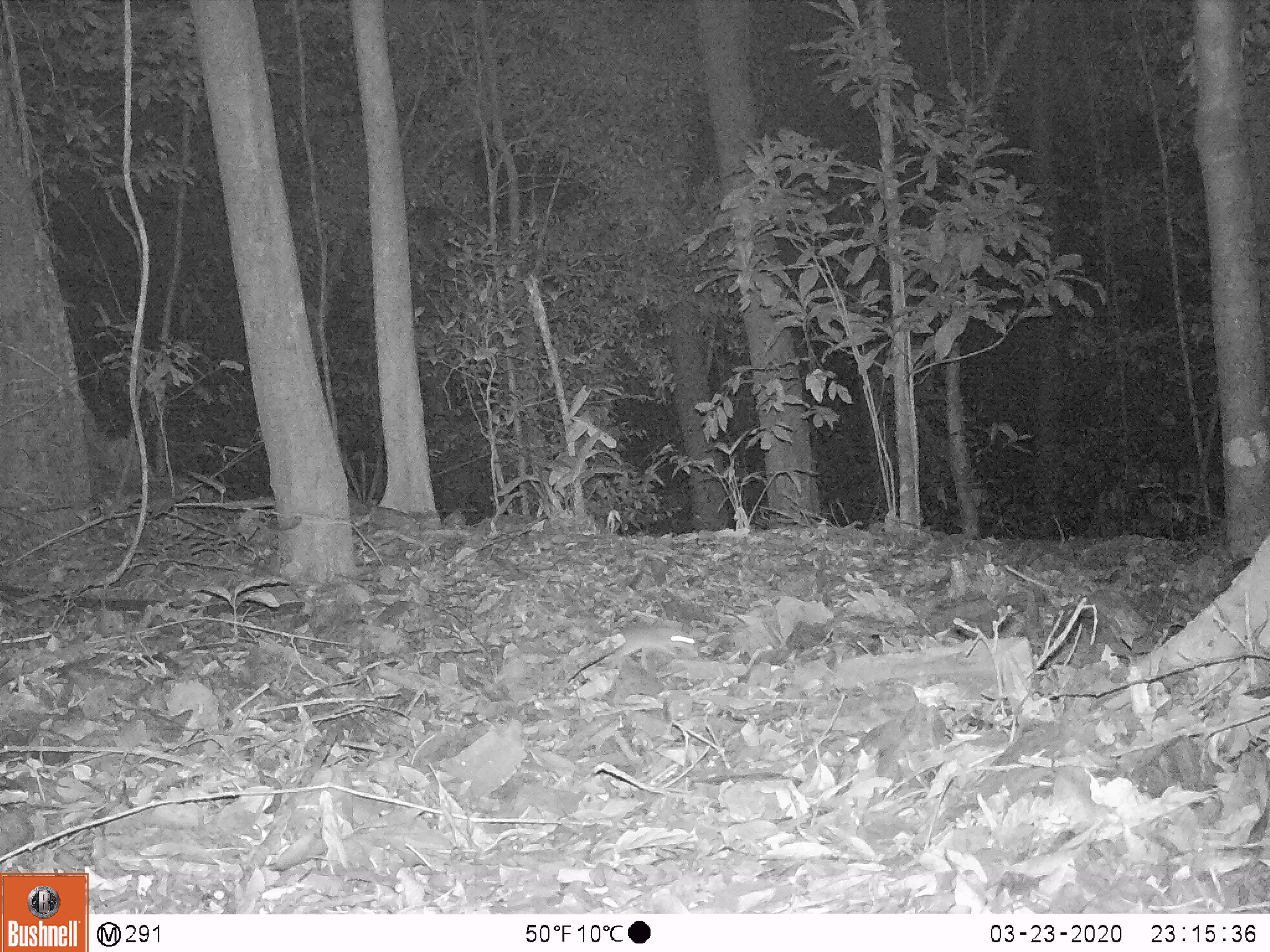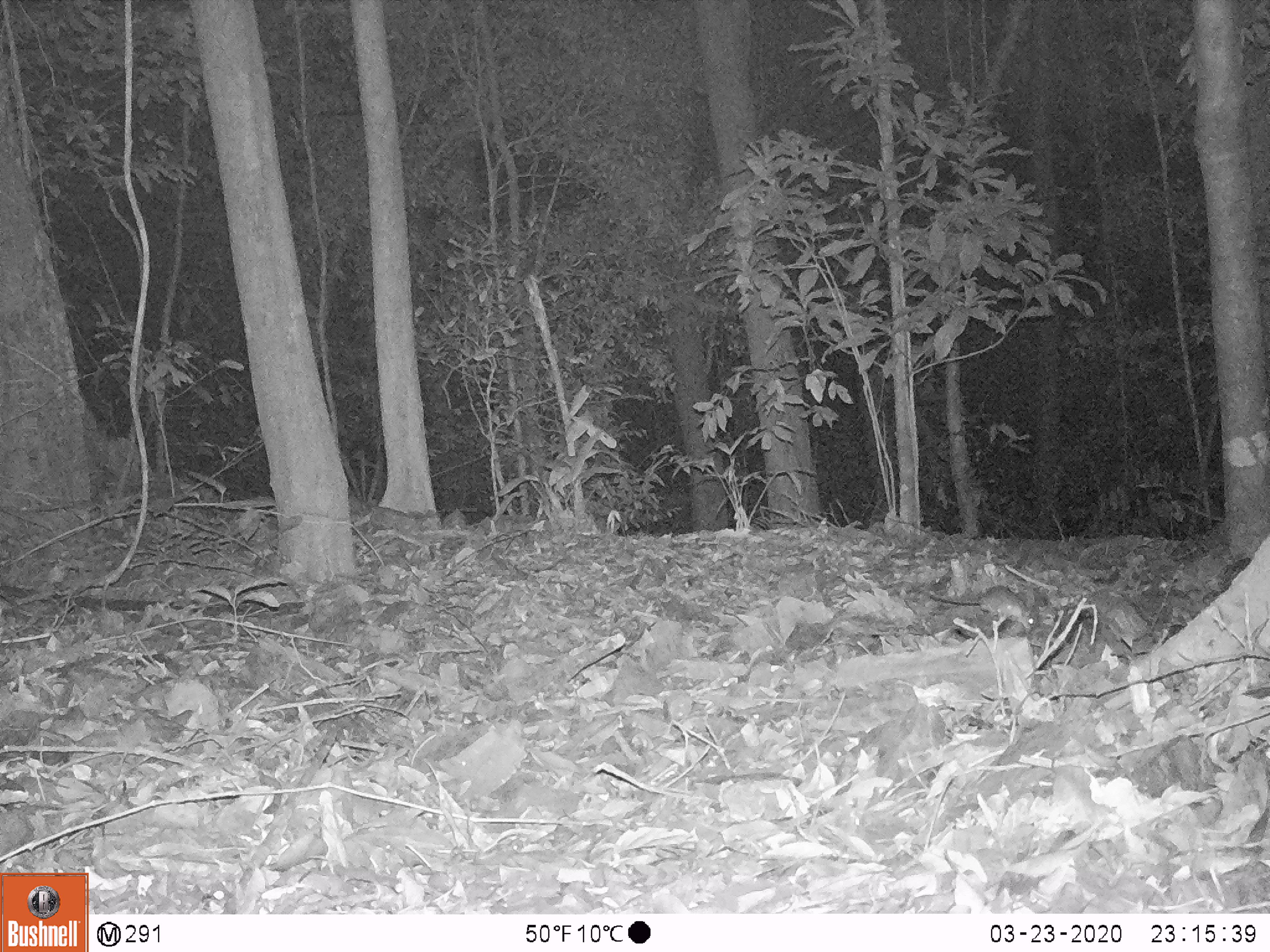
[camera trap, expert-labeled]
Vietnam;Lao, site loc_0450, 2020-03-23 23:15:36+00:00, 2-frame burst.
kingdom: Animalia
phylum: Chordata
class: Mammalia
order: Rodentia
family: Muridae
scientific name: Muridae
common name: old-world mice and rats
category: unidentified murid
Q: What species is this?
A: Unidentified murid (old-world mice and rats) (Muridae).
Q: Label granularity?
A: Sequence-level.